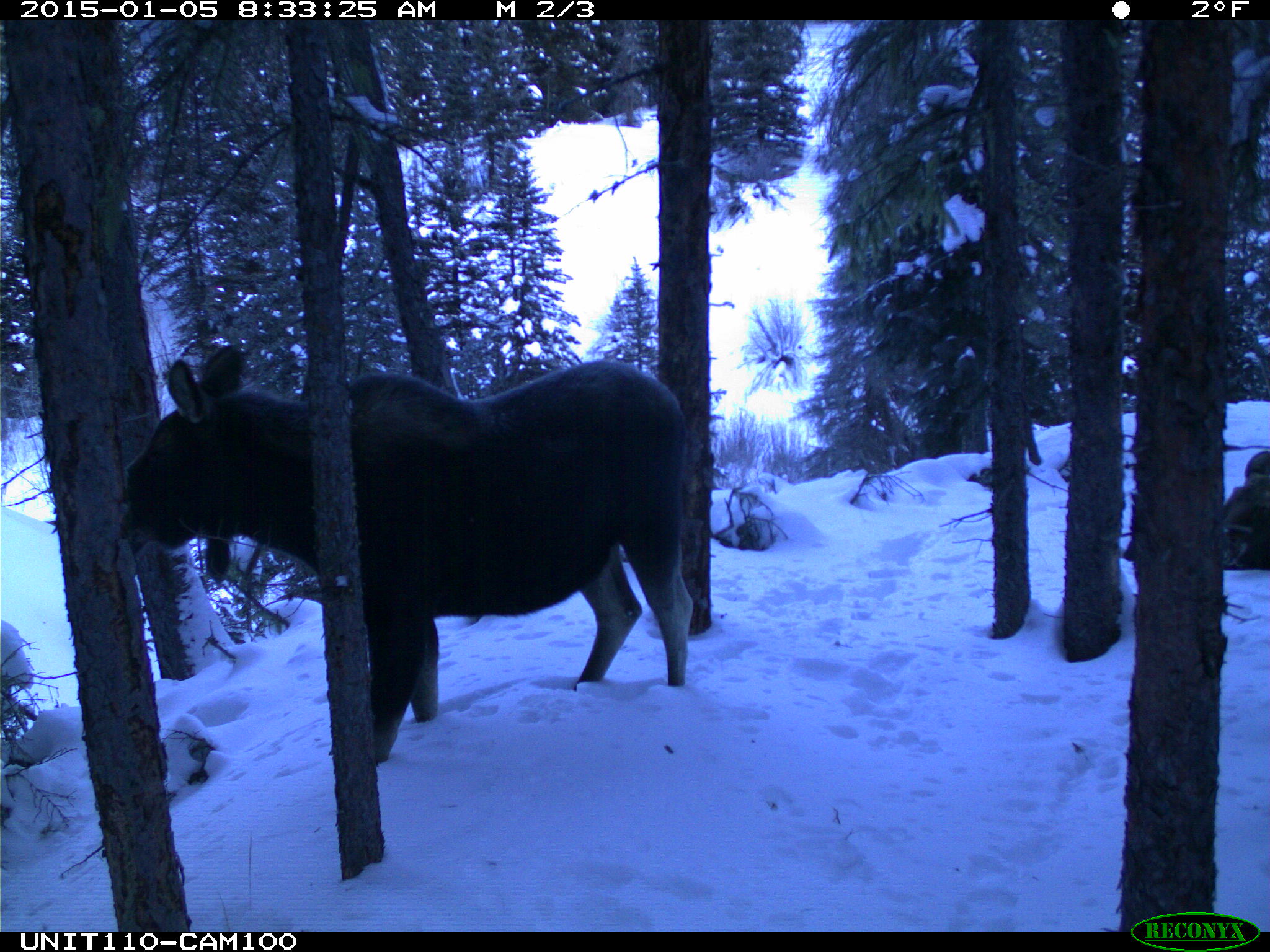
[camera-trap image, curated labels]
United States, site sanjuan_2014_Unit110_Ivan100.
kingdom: Animalia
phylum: Chordata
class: Mammalia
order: Artiodactyla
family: Cervidae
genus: Alces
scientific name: Alces alces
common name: moose